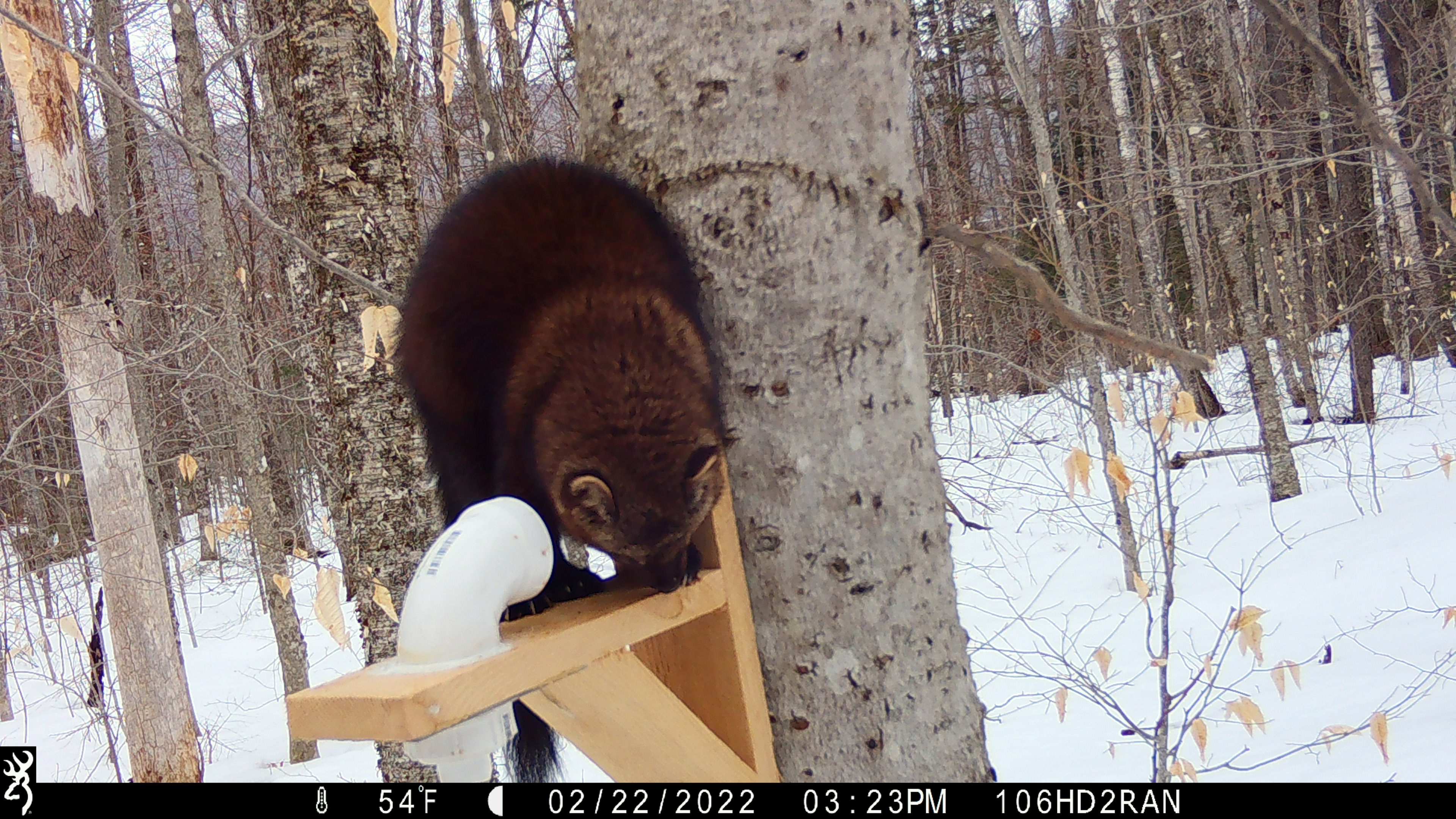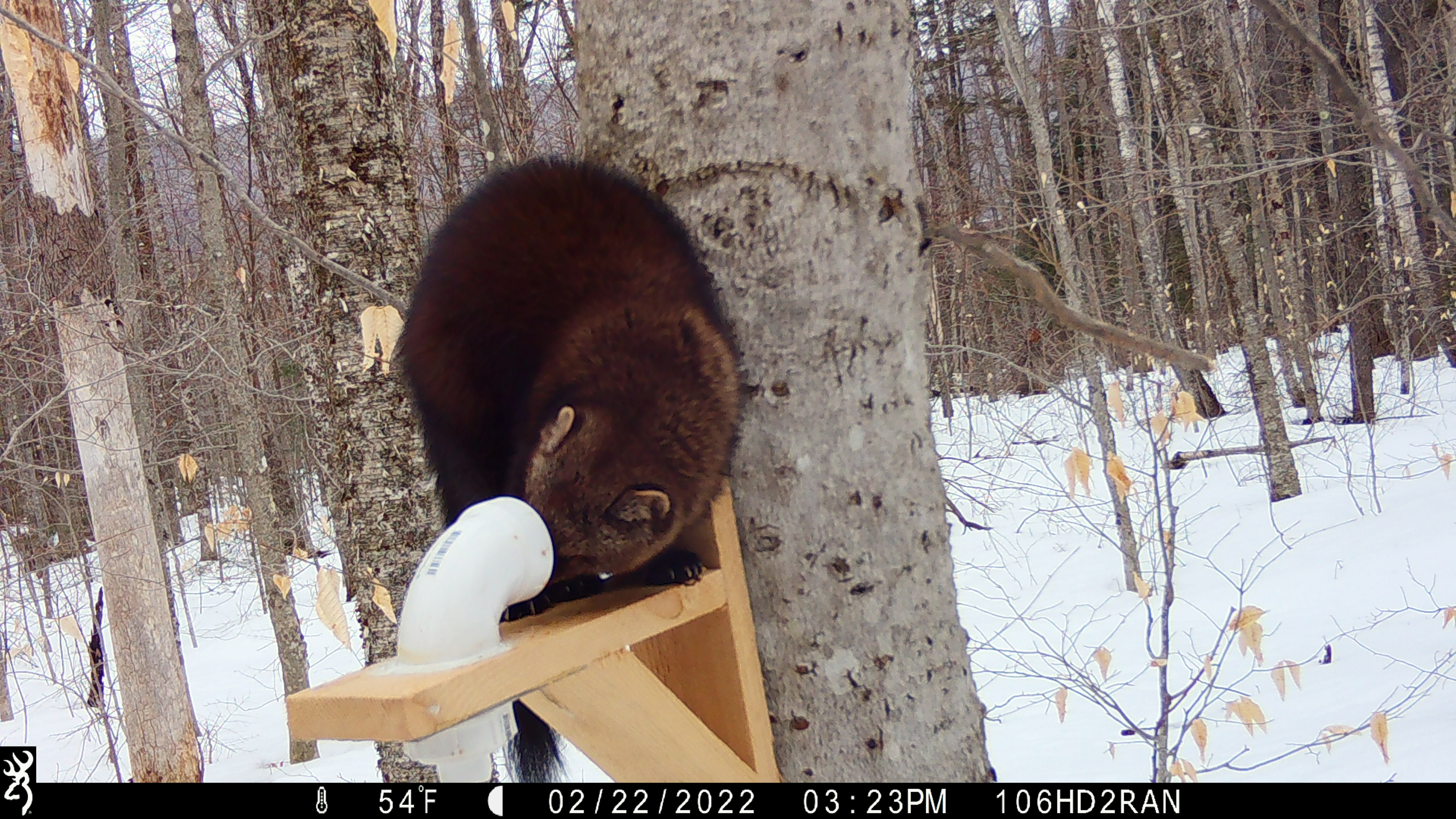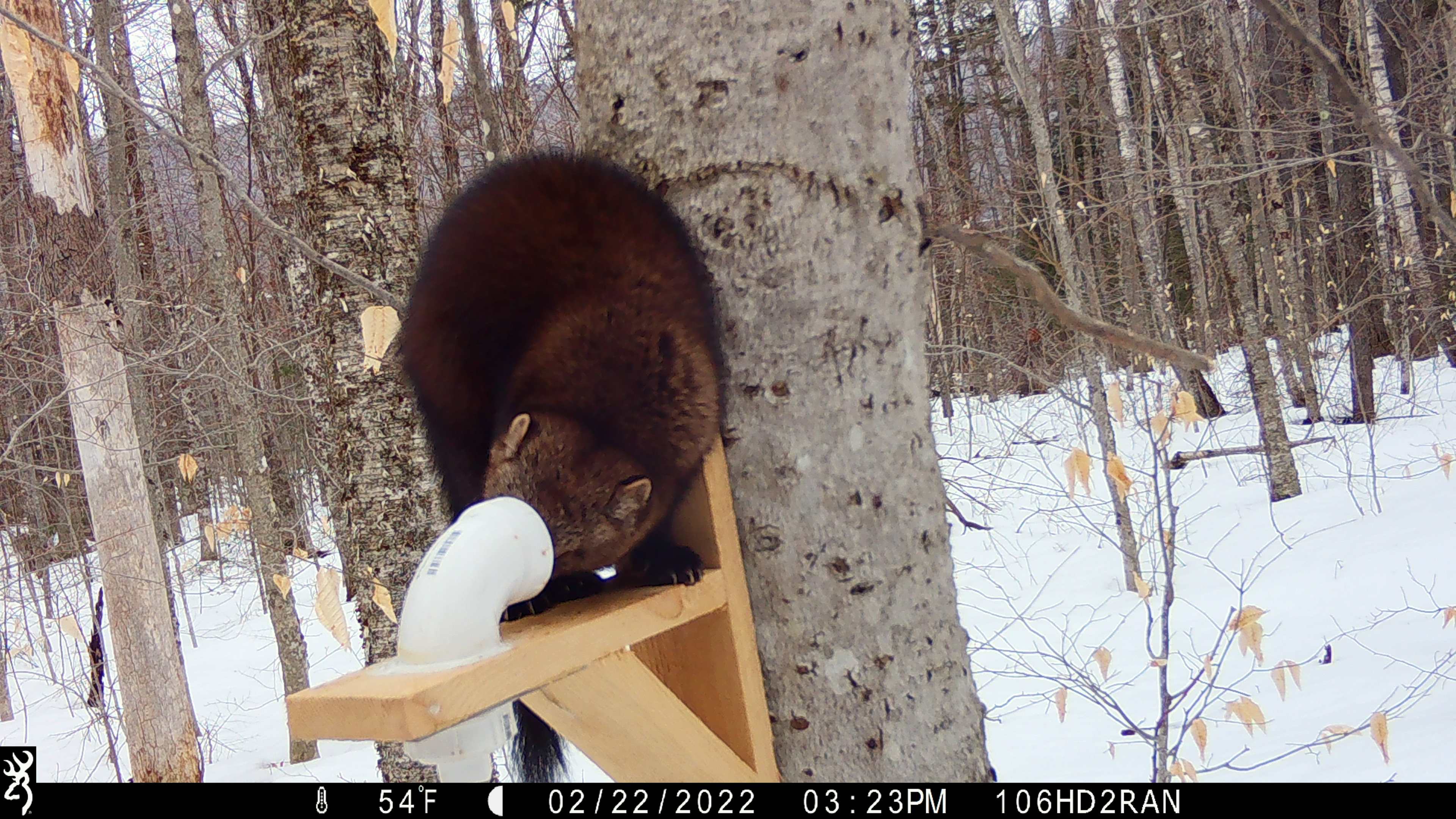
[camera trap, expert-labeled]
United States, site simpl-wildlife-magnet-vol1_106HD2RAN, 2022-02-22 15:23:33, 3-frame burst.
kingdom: Animalia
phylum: Chordata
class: Mammalia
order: Carnivora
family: Mustelidae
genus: Pekania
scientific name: Pekania pennanti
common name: fisher